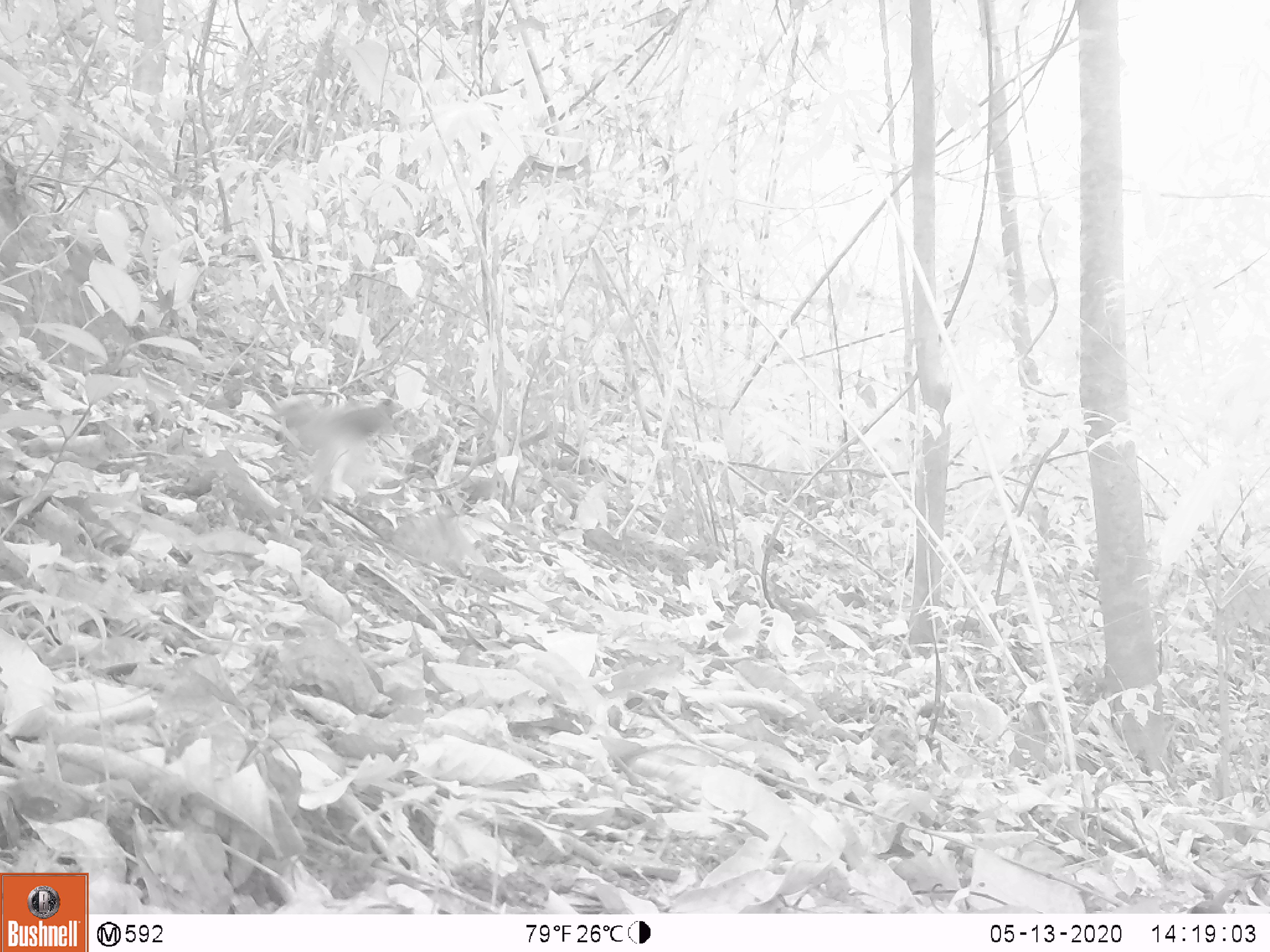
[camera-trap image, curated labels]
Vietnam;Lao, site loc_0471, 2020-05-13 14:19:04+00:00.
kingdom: Animalia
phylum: Chordata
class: Aves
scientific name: Aves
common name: bird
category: unidentified bird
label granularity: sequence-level